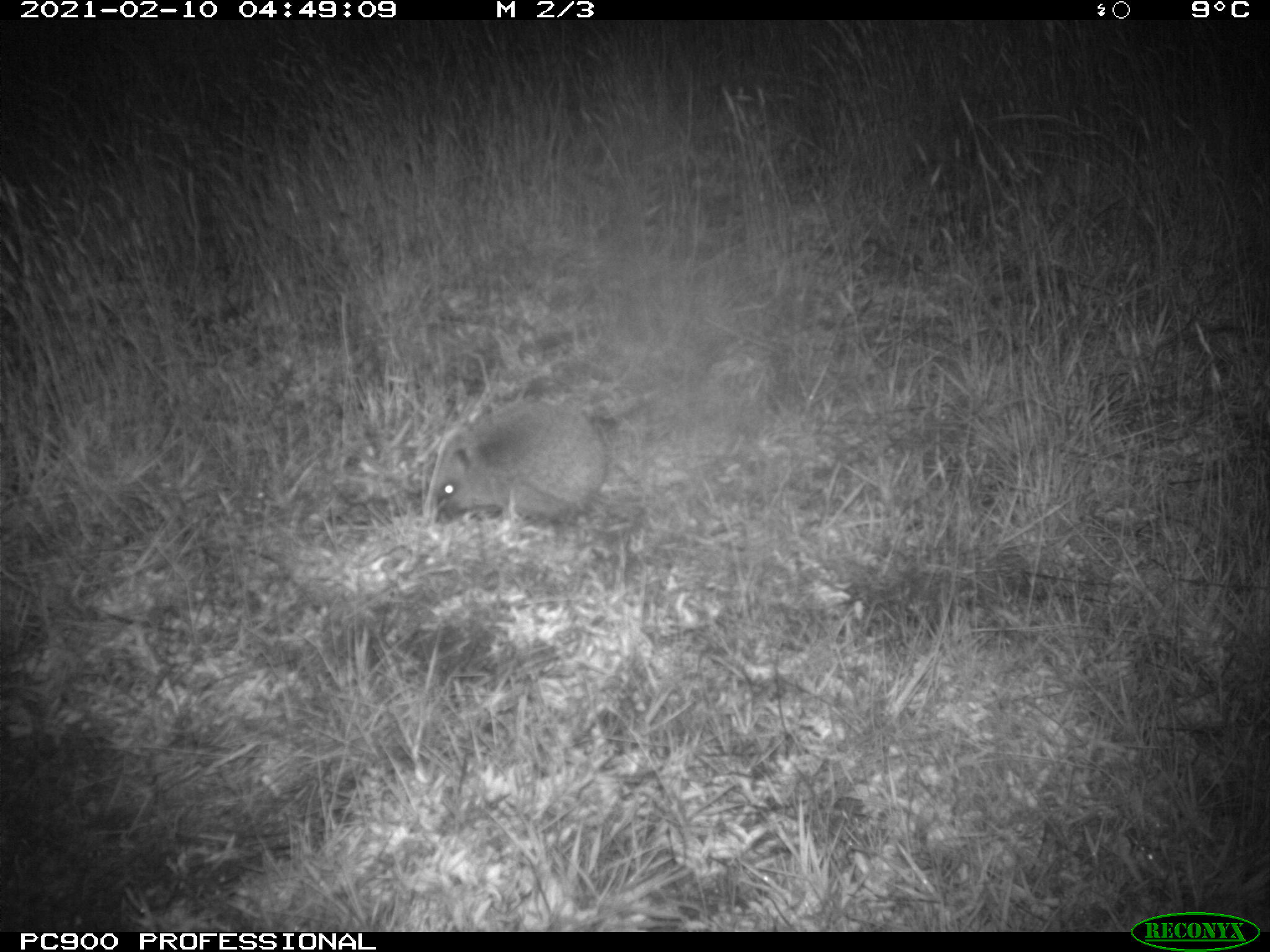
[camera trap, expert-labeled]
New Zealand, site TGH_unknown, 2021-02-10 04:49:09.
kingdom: Animalia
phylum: Chordata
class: Mammalia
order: Eulipotyphla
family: Erinaceidae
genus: Erinaceus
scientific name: Erinaceus europaeus europaeus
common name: european hedgehog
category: hedgehog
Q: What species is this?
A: Hedgehog (european hedgehog) (Erinaceus europaeus europaeus).